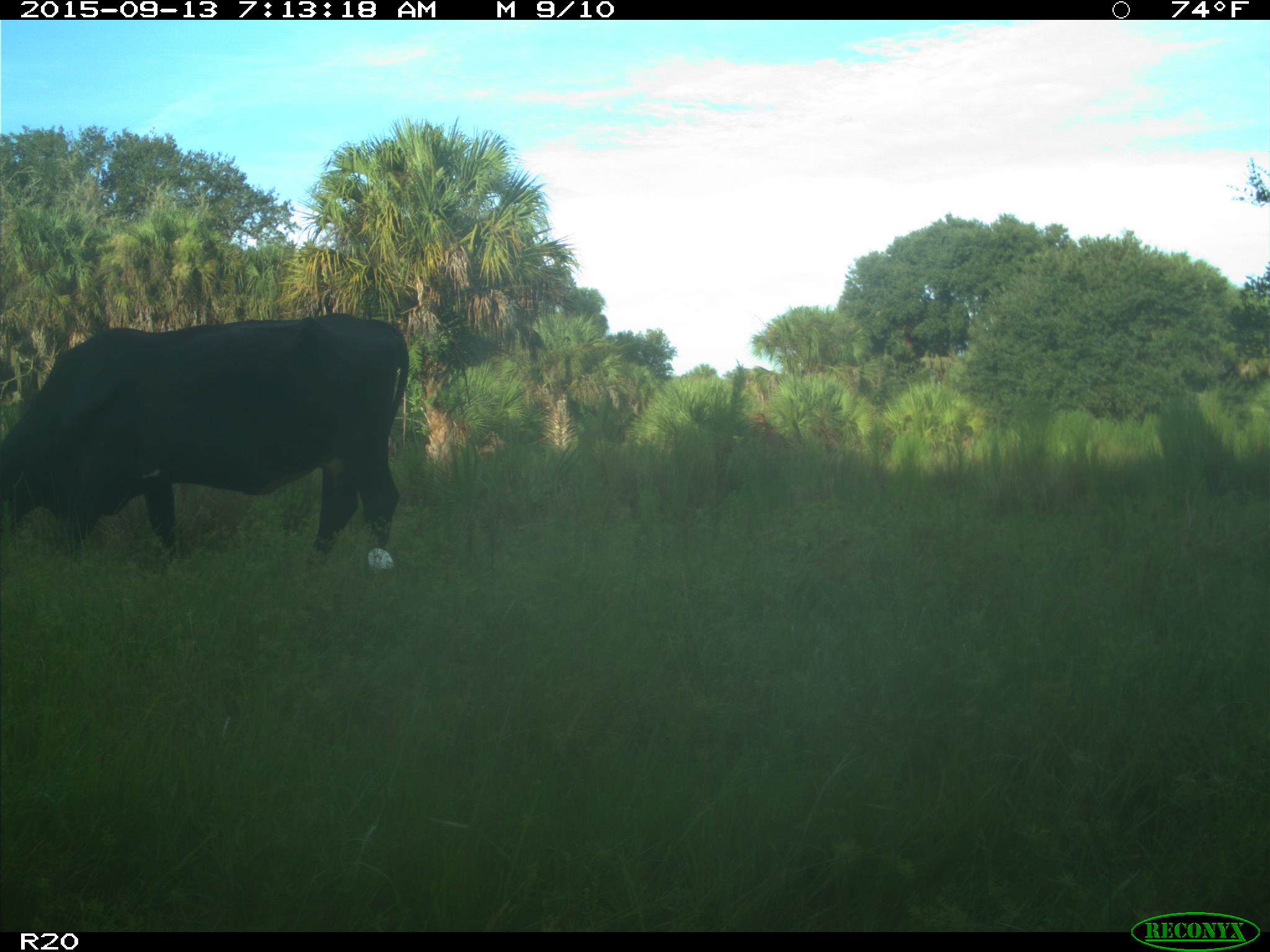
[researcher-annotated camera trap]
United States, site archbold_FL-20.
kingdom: Animalia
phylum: Chordata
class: Mammalia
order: Artiodactyla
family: Bovidae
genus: Bos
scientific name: Bos taurus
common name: domestic cow